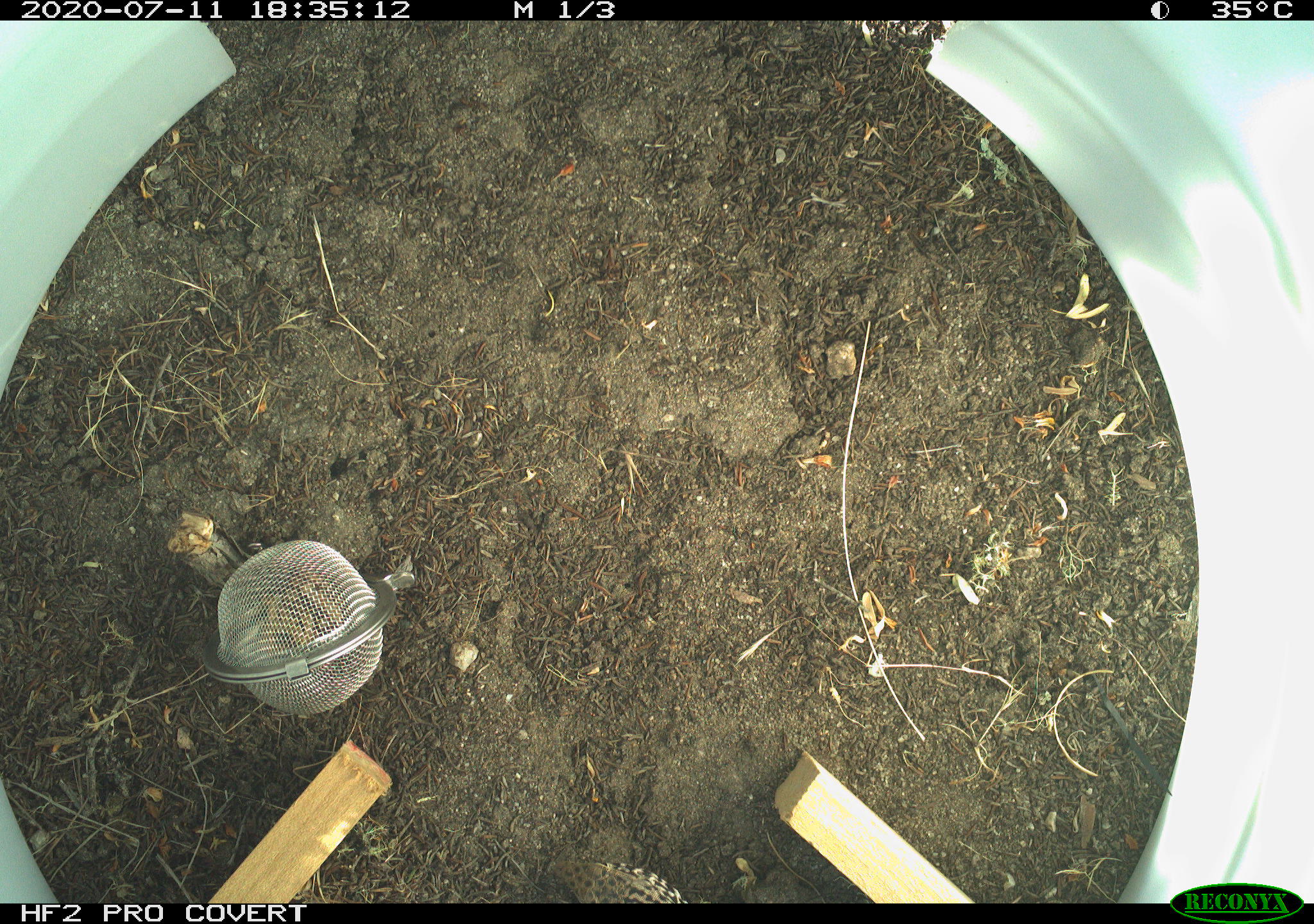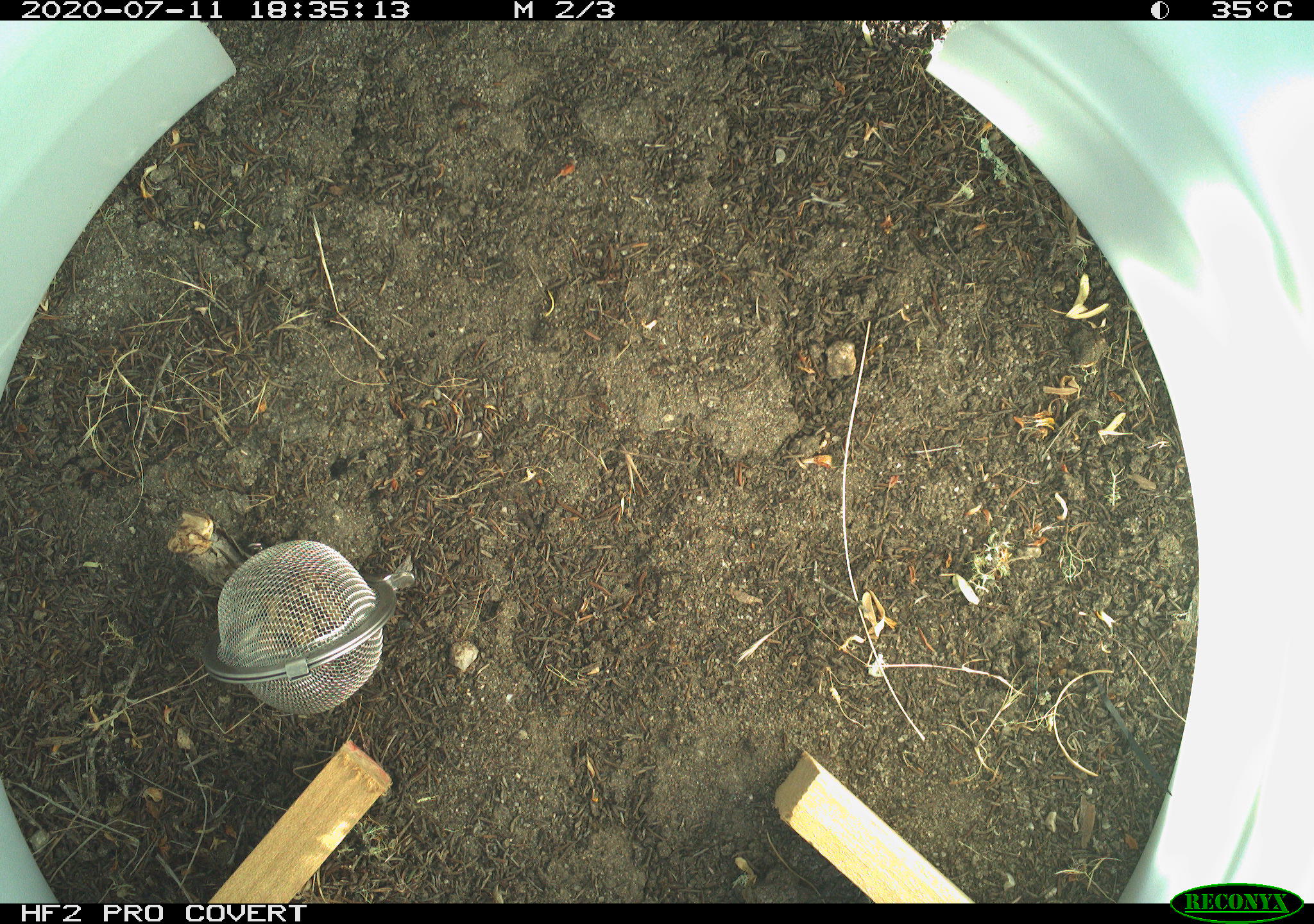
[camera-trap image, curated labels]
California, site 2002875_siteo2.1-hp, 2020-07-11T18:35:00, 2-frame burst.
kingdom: Animalia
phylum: Chordata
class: Reptilia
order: Squamata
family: Teiidae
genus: Aspidoscelis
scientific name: Aspidoscelis tigris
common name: western whiptail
Western whiptail (Aspidoscelis tigris).